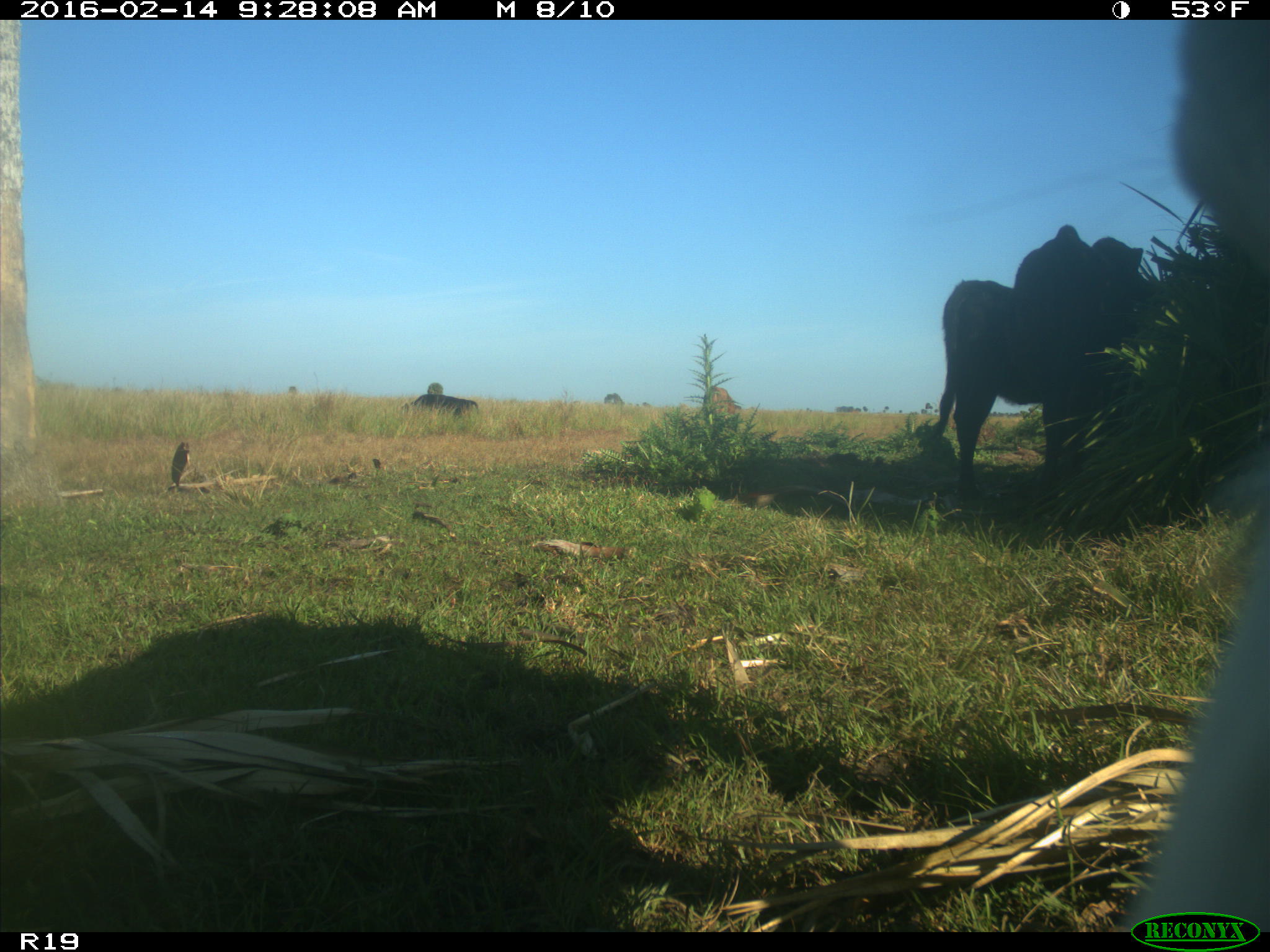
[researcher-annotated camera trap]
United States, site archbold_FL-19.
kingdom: Animalia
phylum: Chordata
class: Mammalia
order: Artiodactyla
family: Bovidae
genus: Bos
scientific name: Bos taurus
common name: domestic cow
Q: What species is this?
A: Bos taurus (domestic cow).